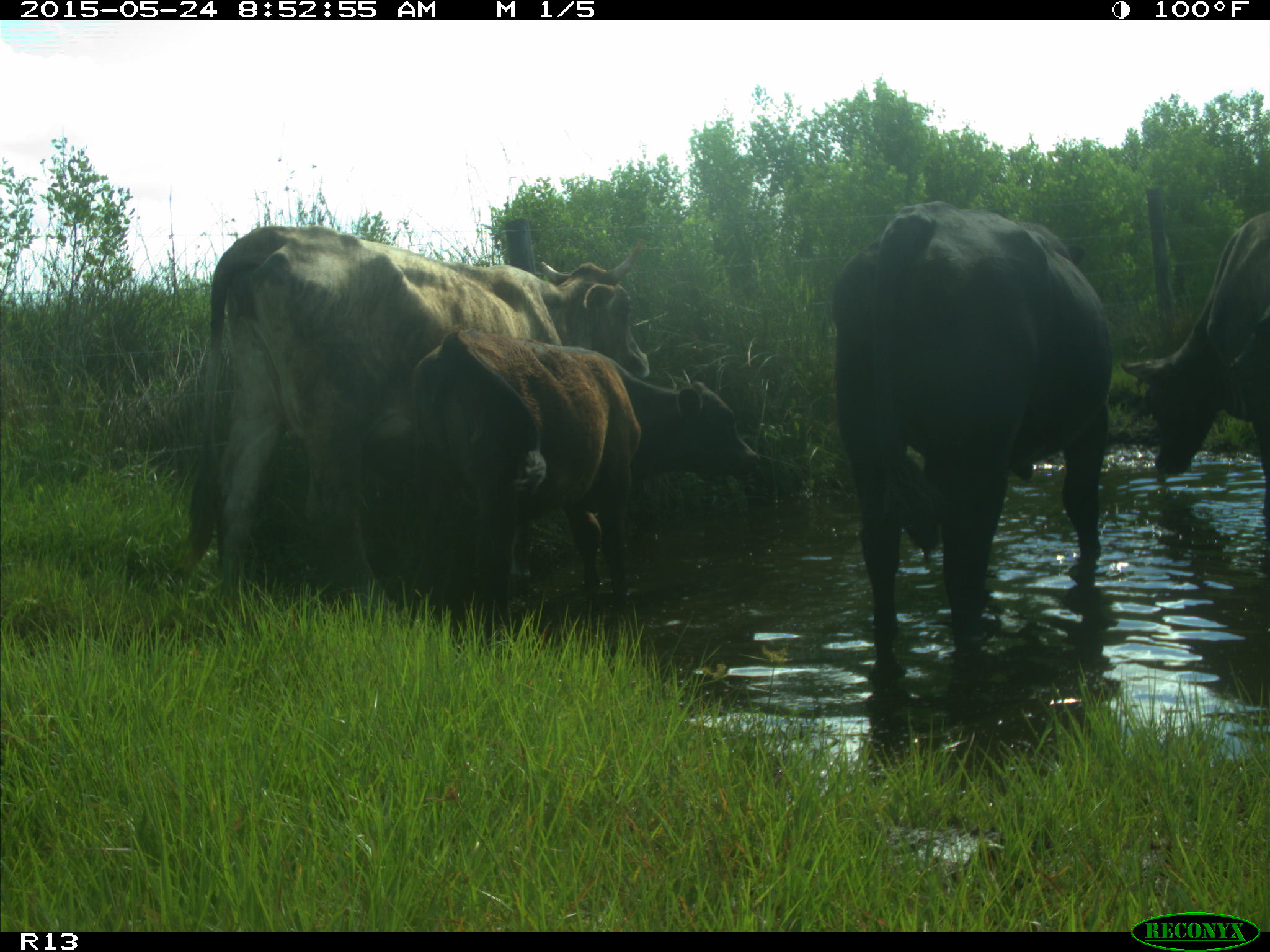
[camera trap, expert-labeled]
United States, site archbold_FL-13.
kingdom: Animalia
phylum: Chordata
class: Mammalia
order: Artiodactyla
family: Bovidae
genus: Bos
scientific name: Bos taurus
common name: domestic cow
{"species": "Bos taurus (domestic cow)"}